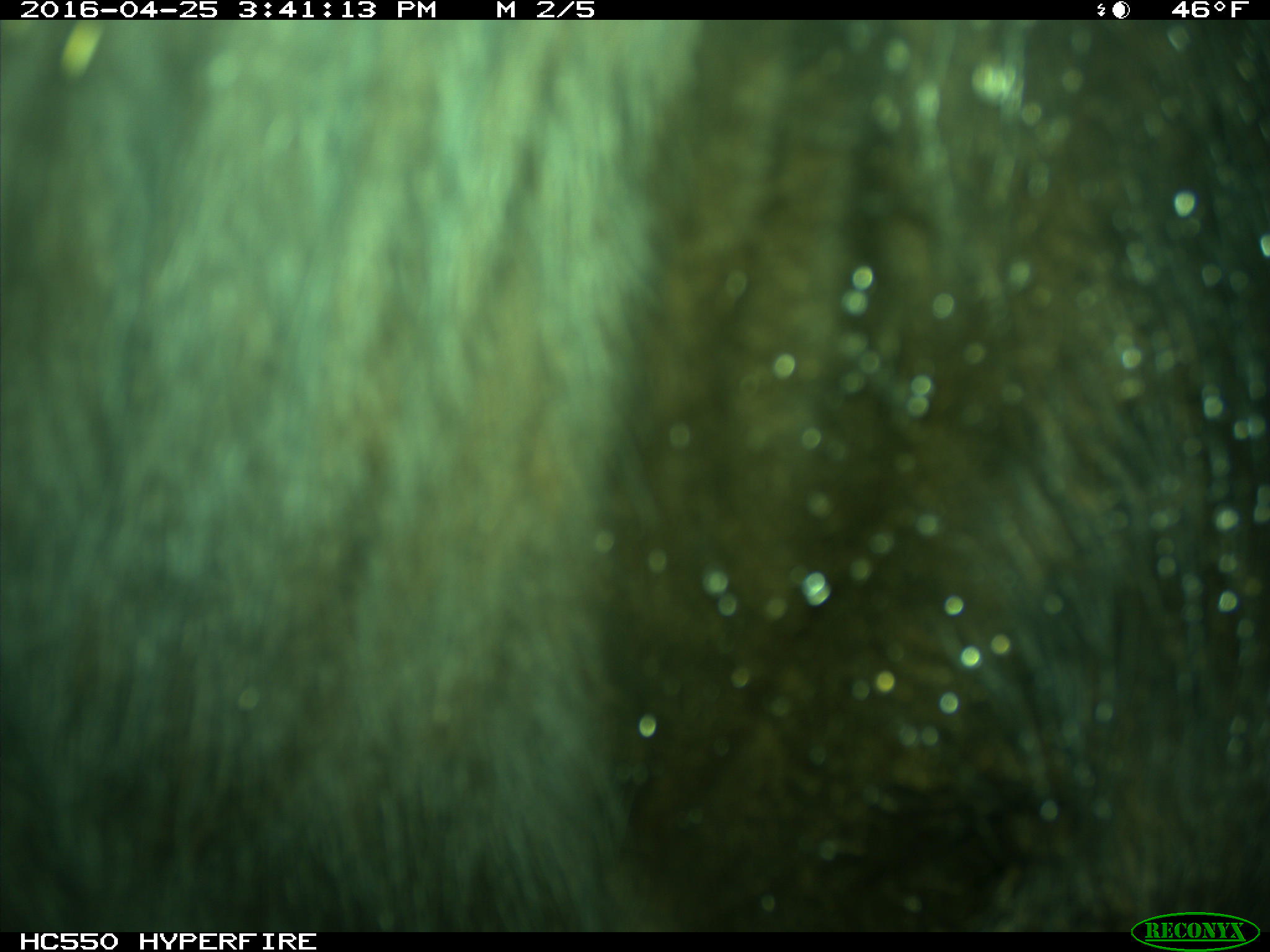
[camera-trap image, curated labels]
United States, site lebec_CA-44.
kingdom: Animalia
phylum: Chordata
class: Mammalia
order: Artiodactyla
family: Bovidae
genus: Bos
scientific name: Bos taurus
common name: domestic cow